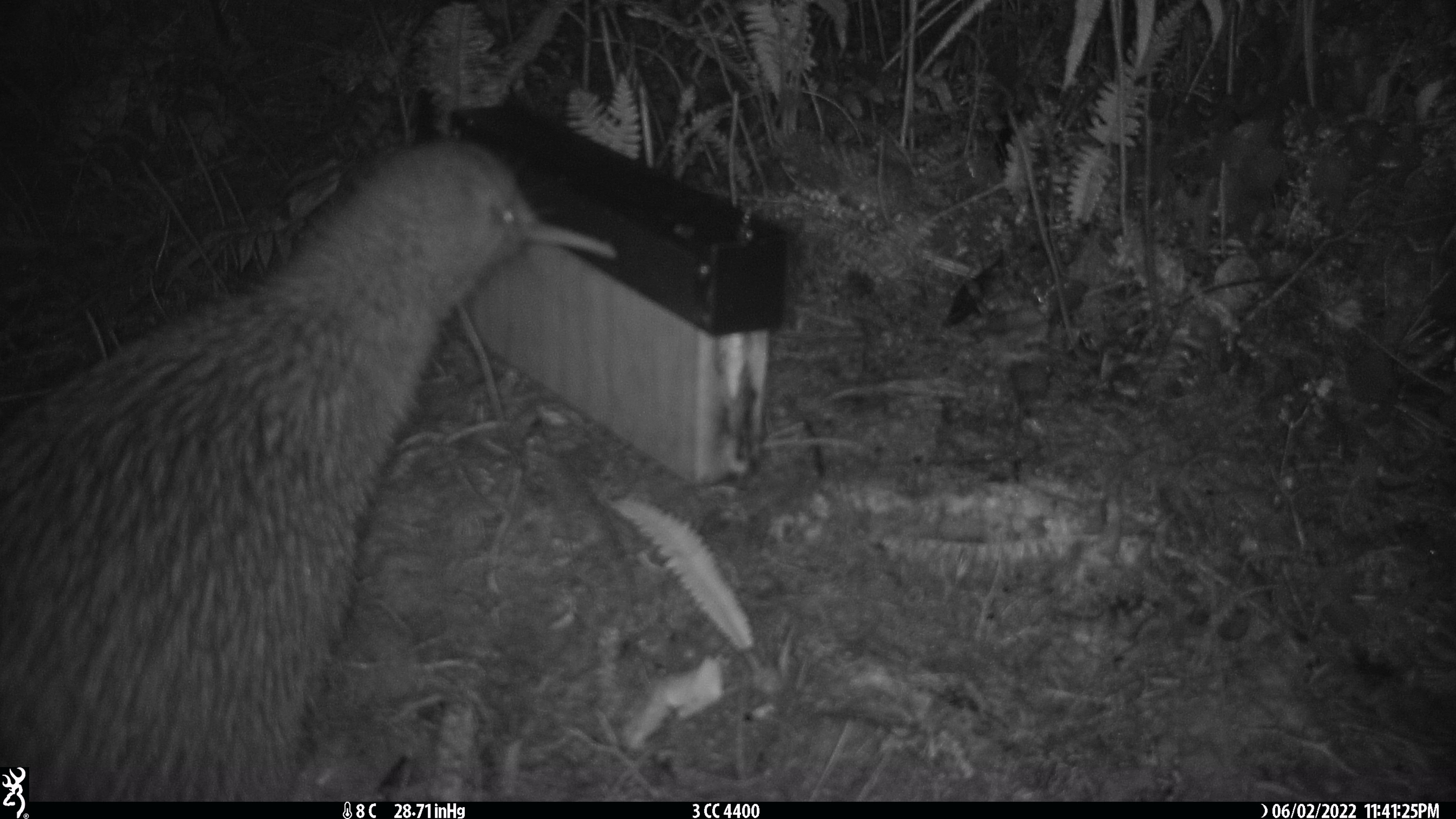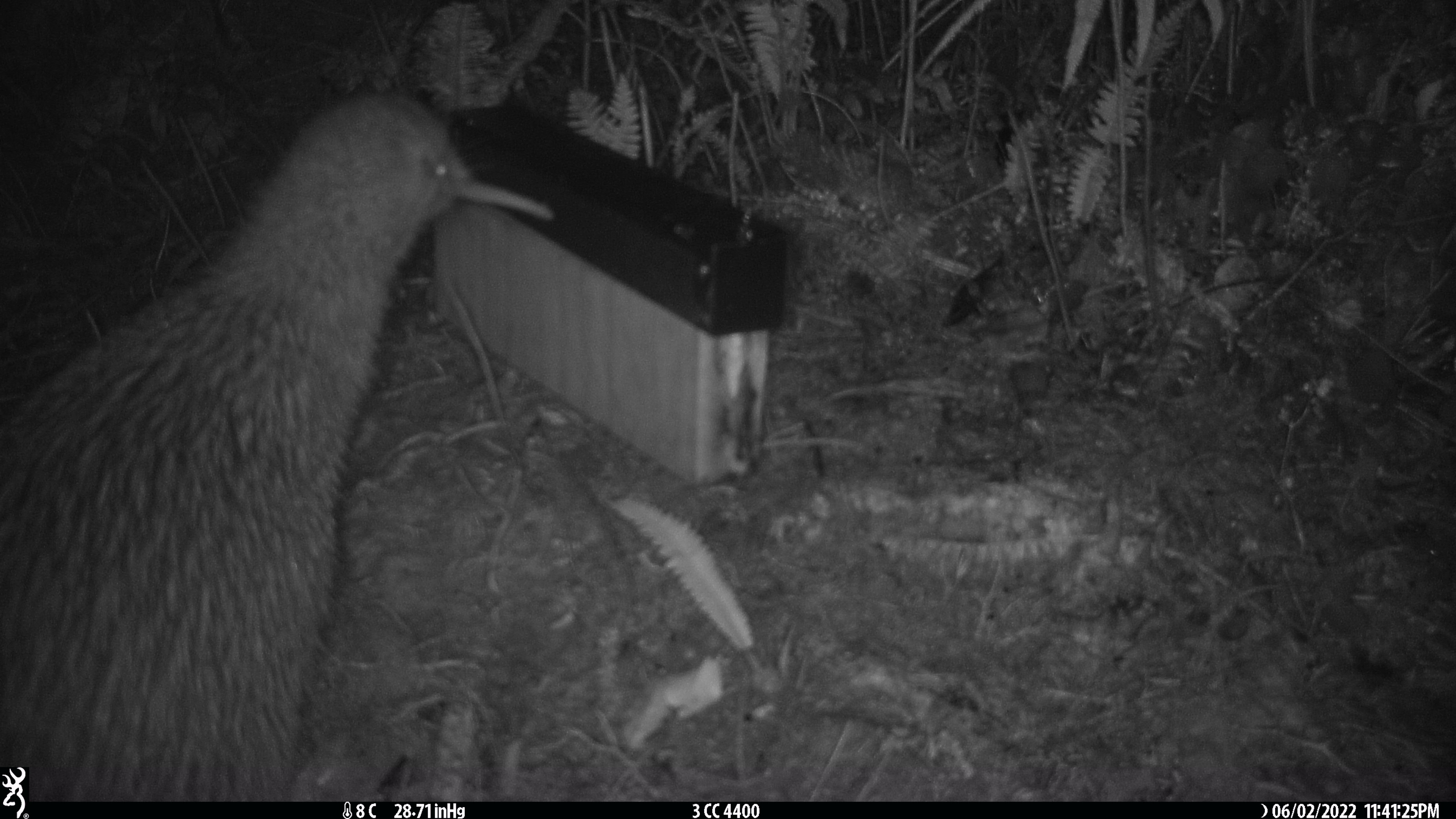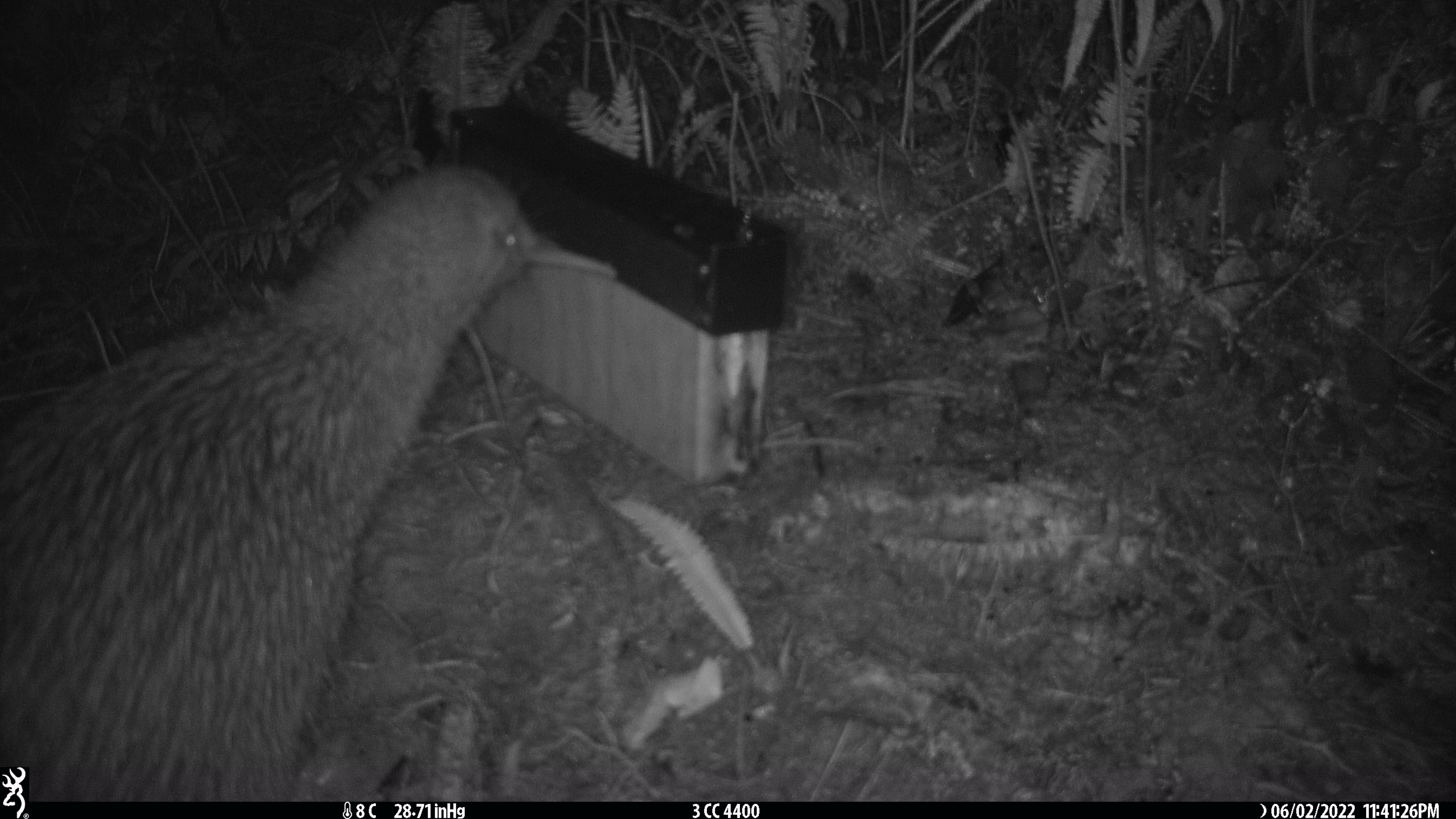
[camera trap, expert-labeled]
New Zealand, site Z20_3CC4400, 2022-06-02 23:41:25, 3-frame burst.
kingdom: Animalia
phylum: Chordata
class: Aves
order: Apterygiformes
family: Apterygidae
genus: Apteryx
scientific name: Apteryx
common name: kiwi